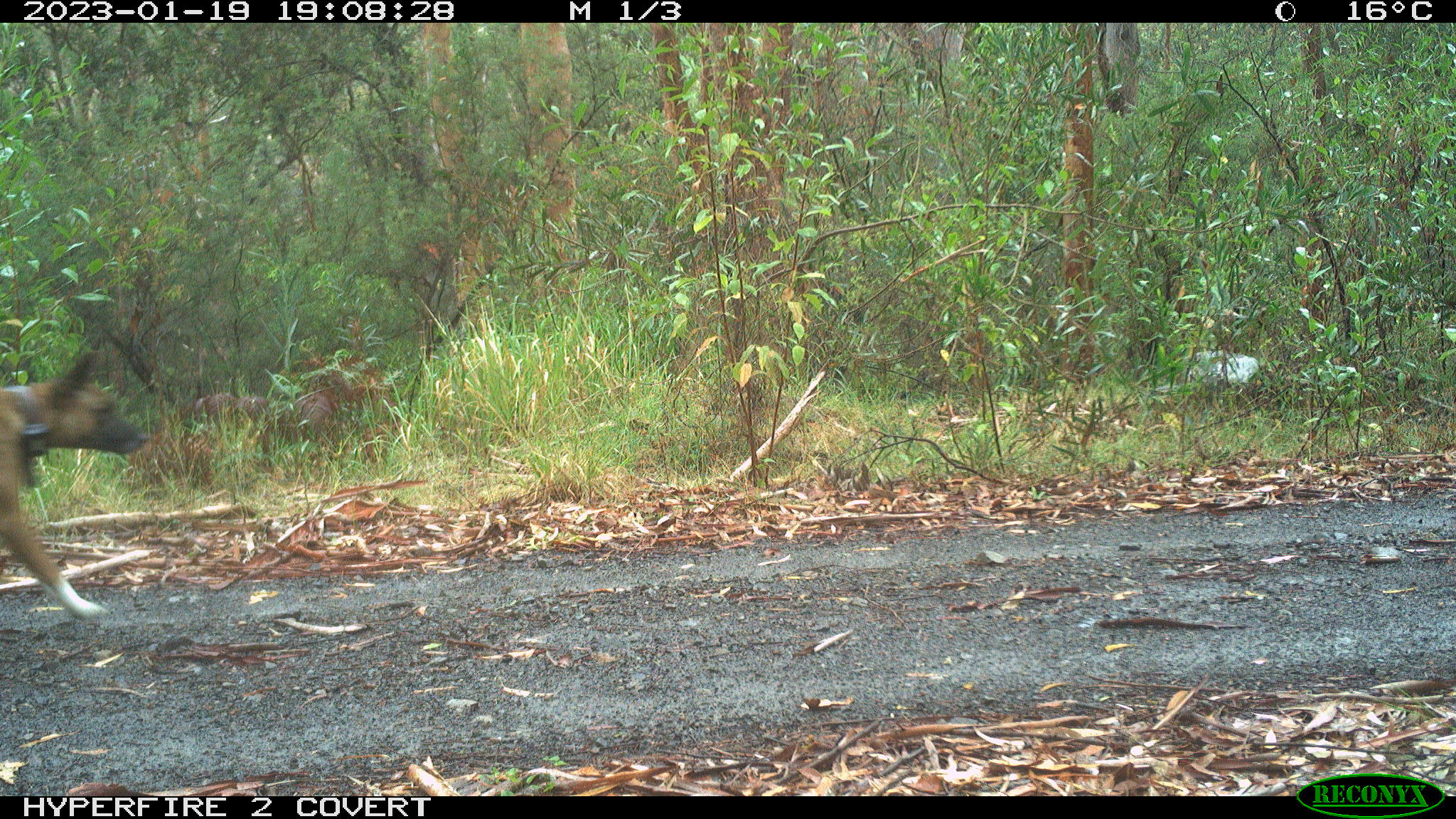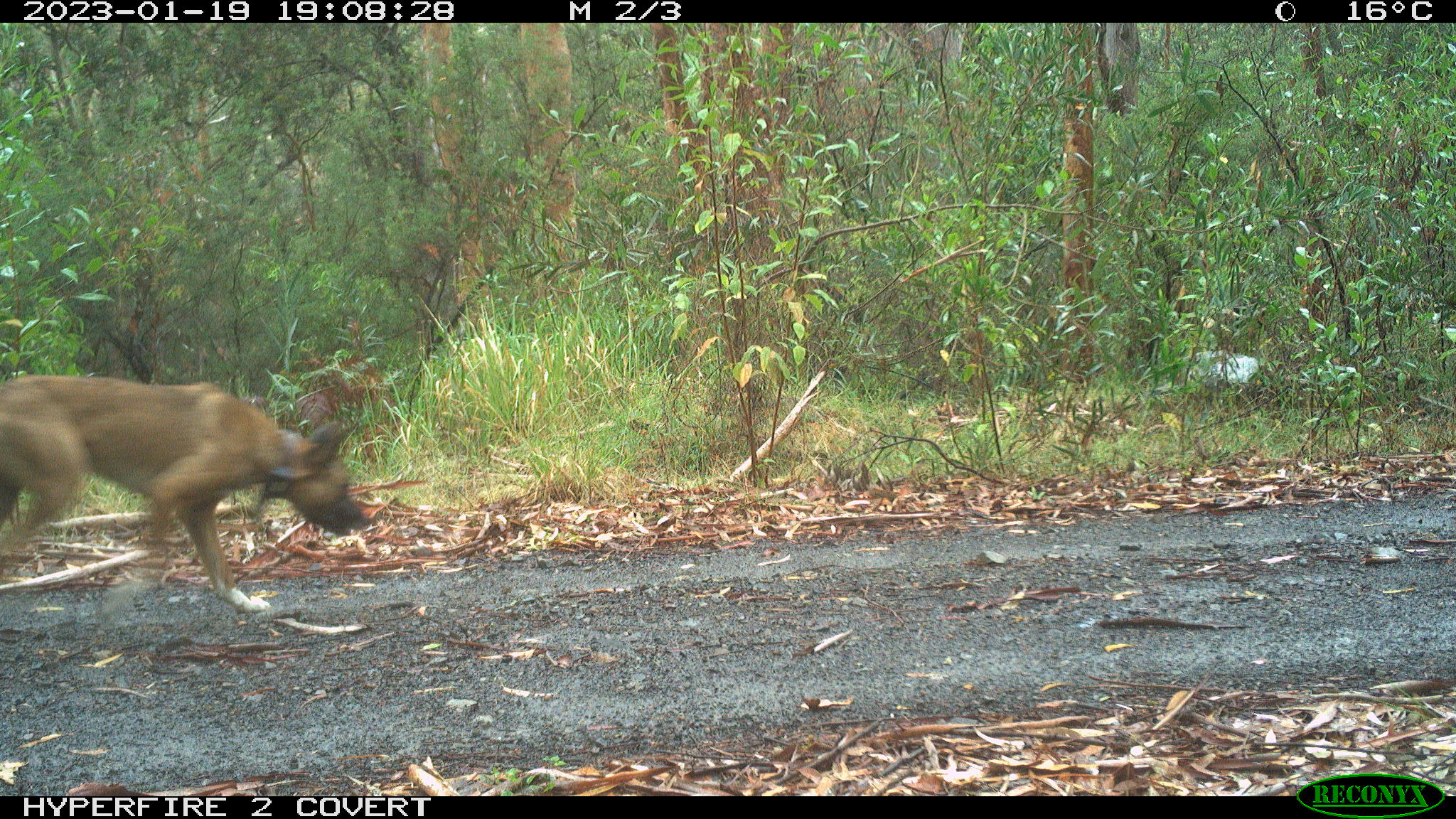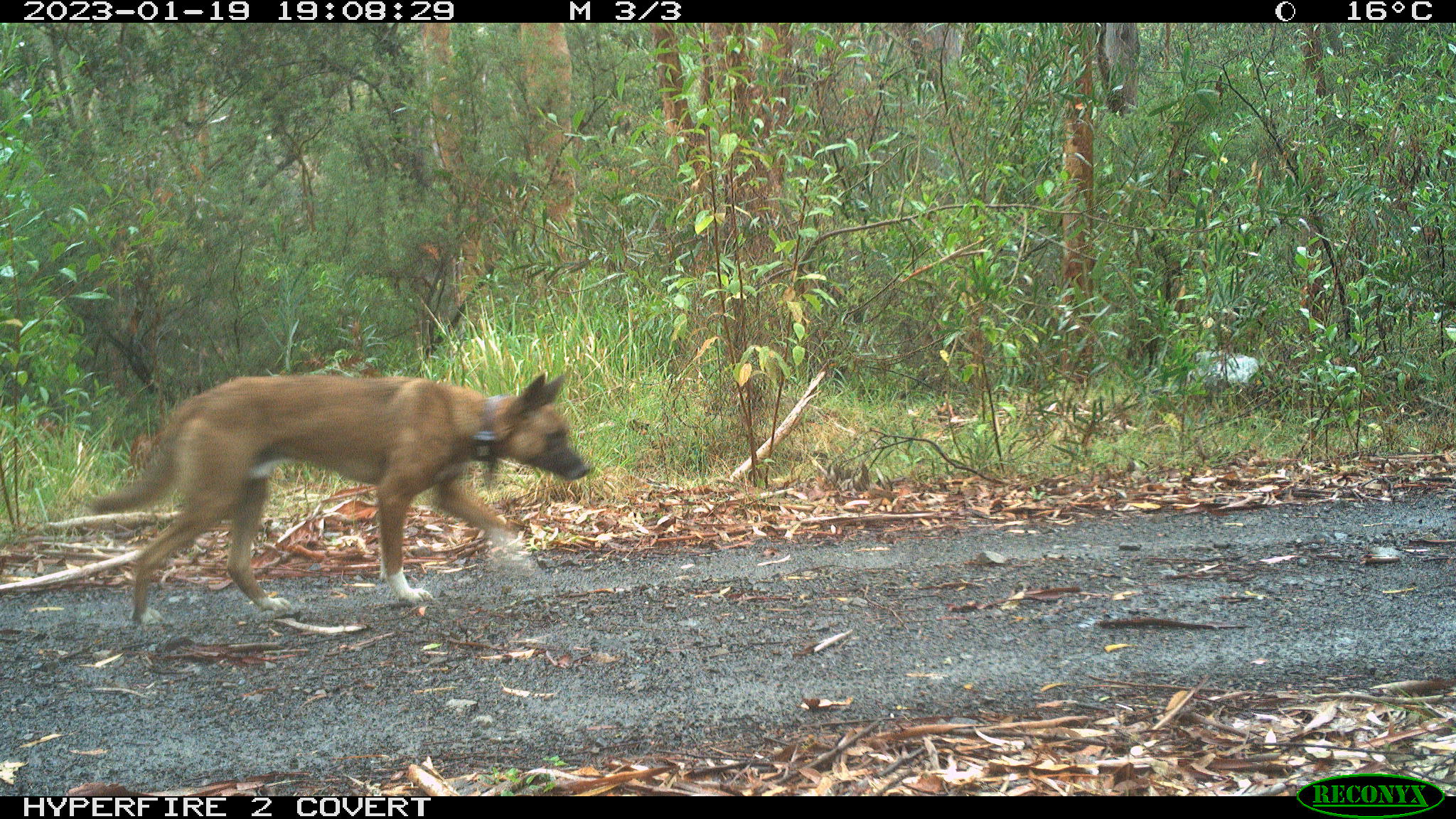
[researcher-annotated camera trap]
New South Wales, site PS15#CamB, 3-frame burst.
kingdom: Animalia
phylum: Chordata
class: Mammalia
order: Carnivora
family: Canidae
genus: Canis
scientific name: Canis familiaris dingo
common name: dingo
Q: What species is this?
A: Dingo (Canis familiaris dingo).